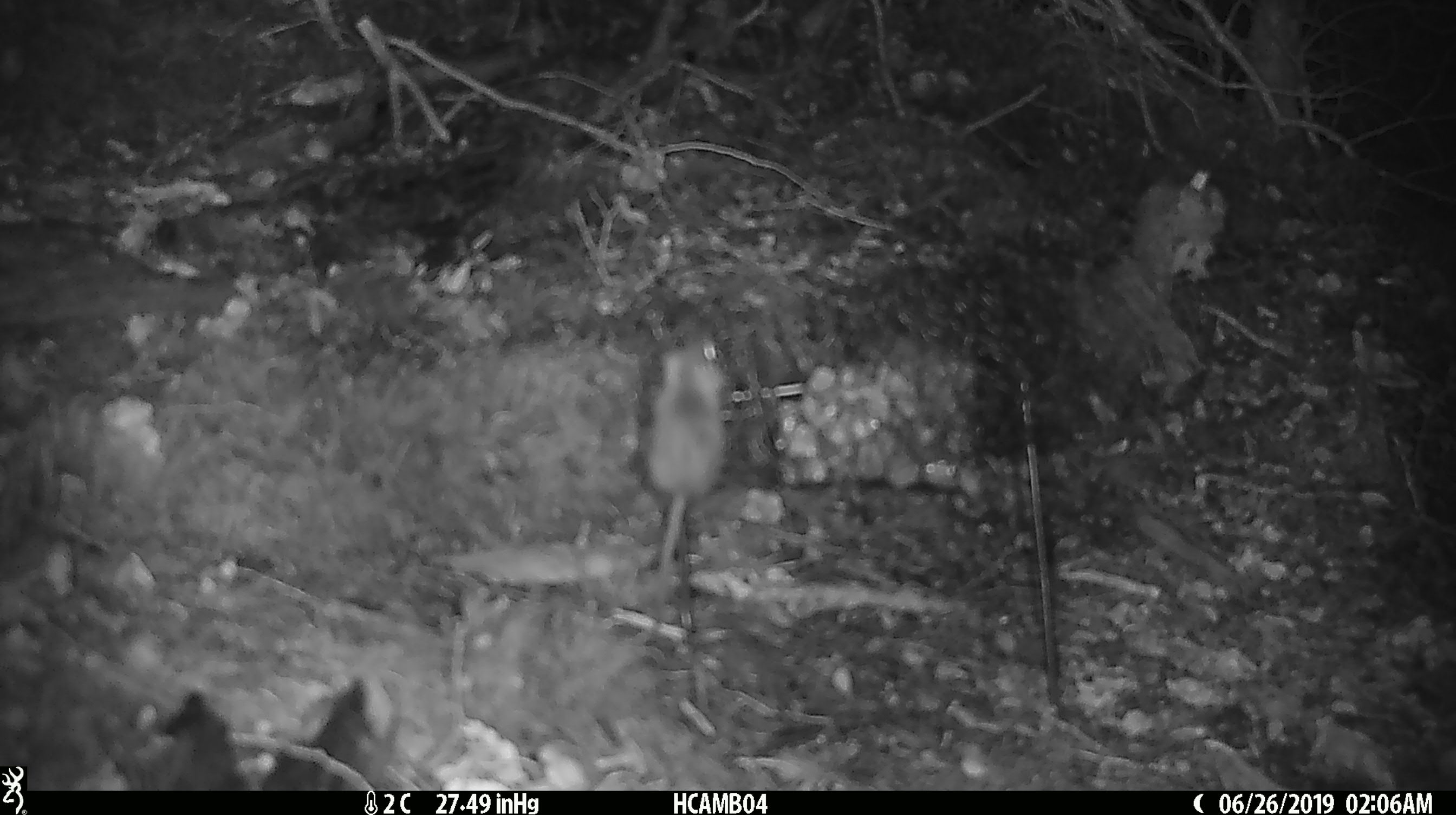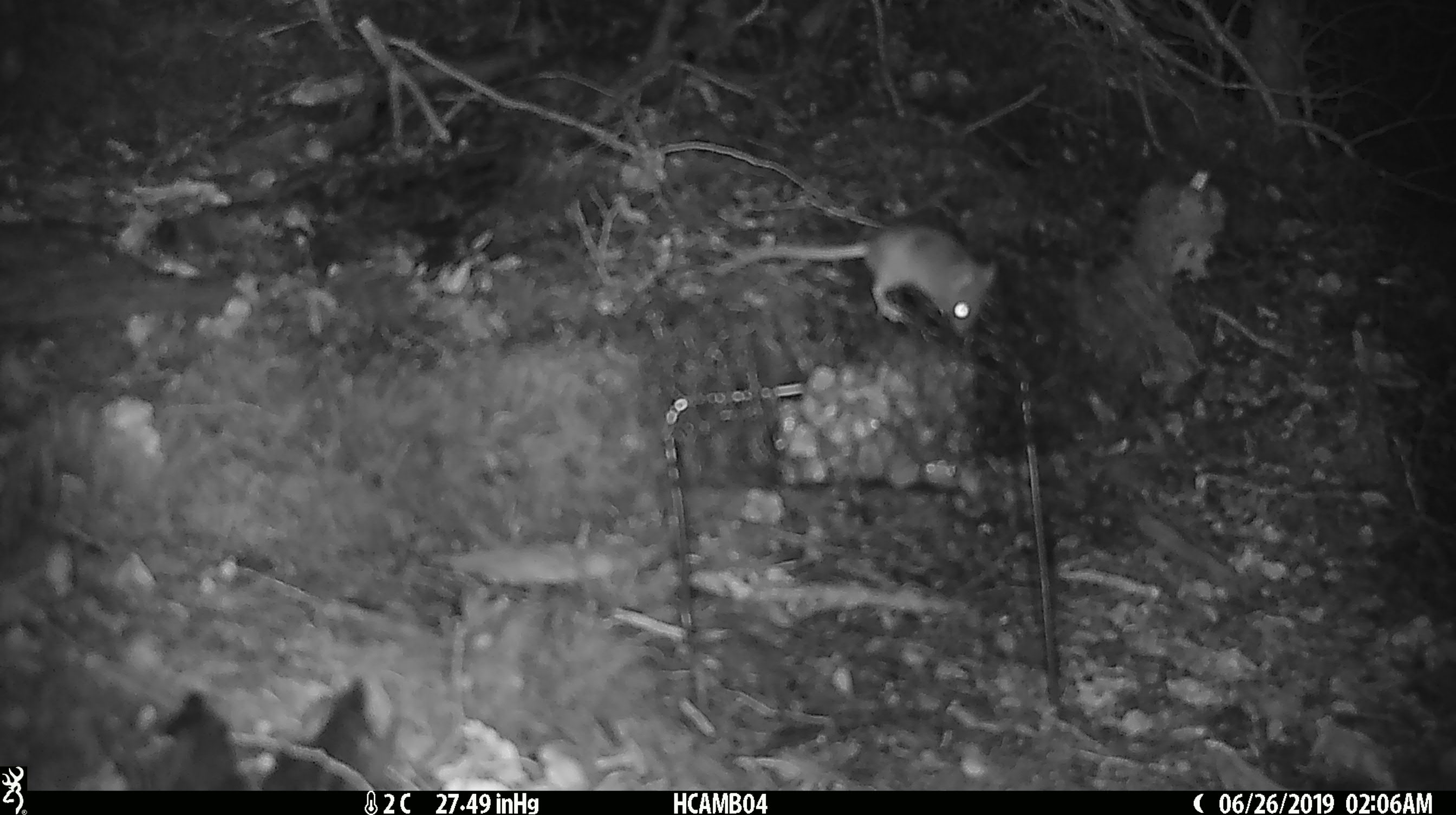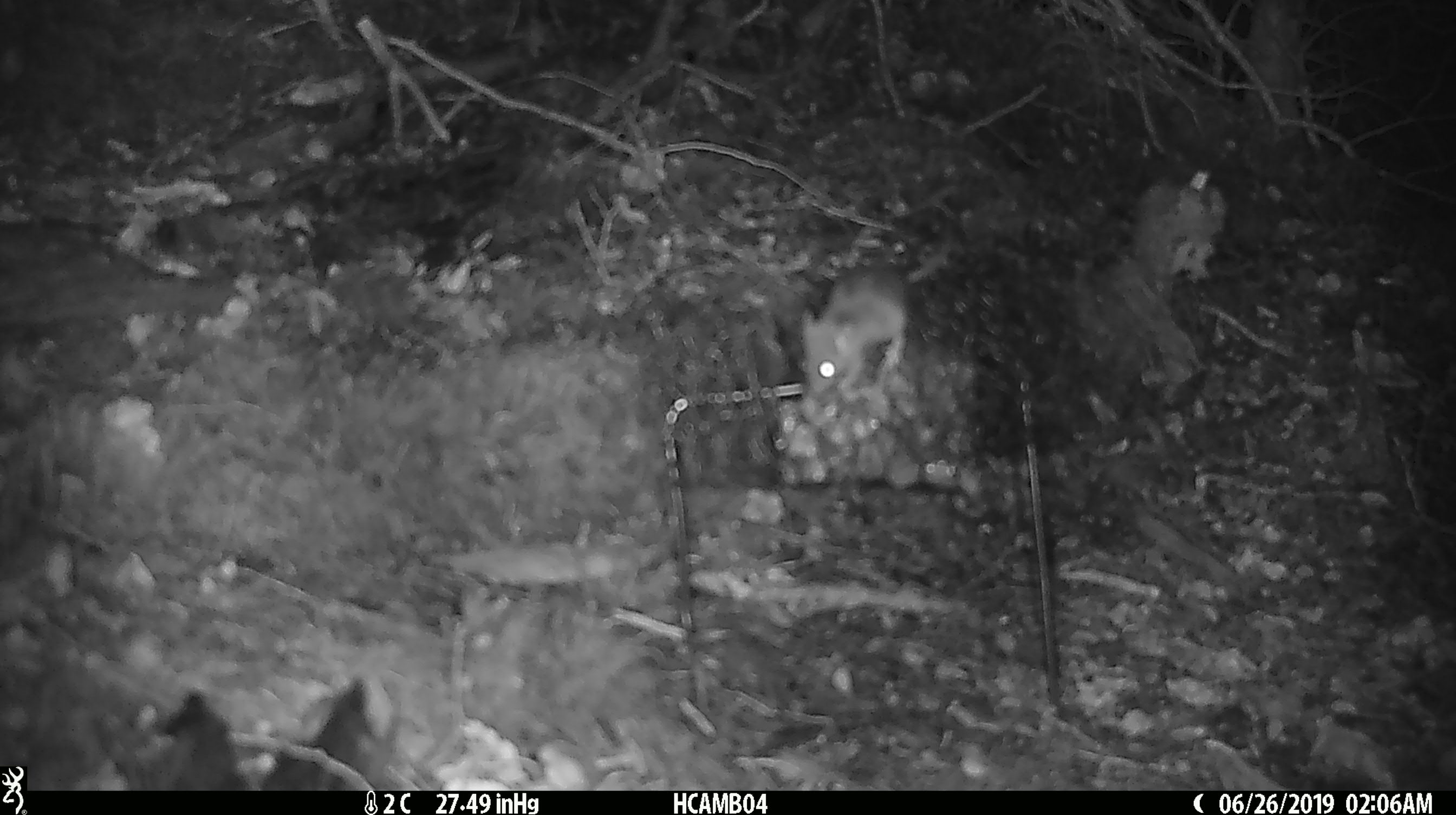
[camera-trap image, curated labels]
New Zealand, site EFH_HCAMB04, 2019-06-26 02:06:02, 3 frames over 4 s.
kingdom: Animalia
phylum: Chordata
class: Mammalia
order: Rodentia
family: Muridae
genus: Mus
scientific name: Mus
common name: mouse